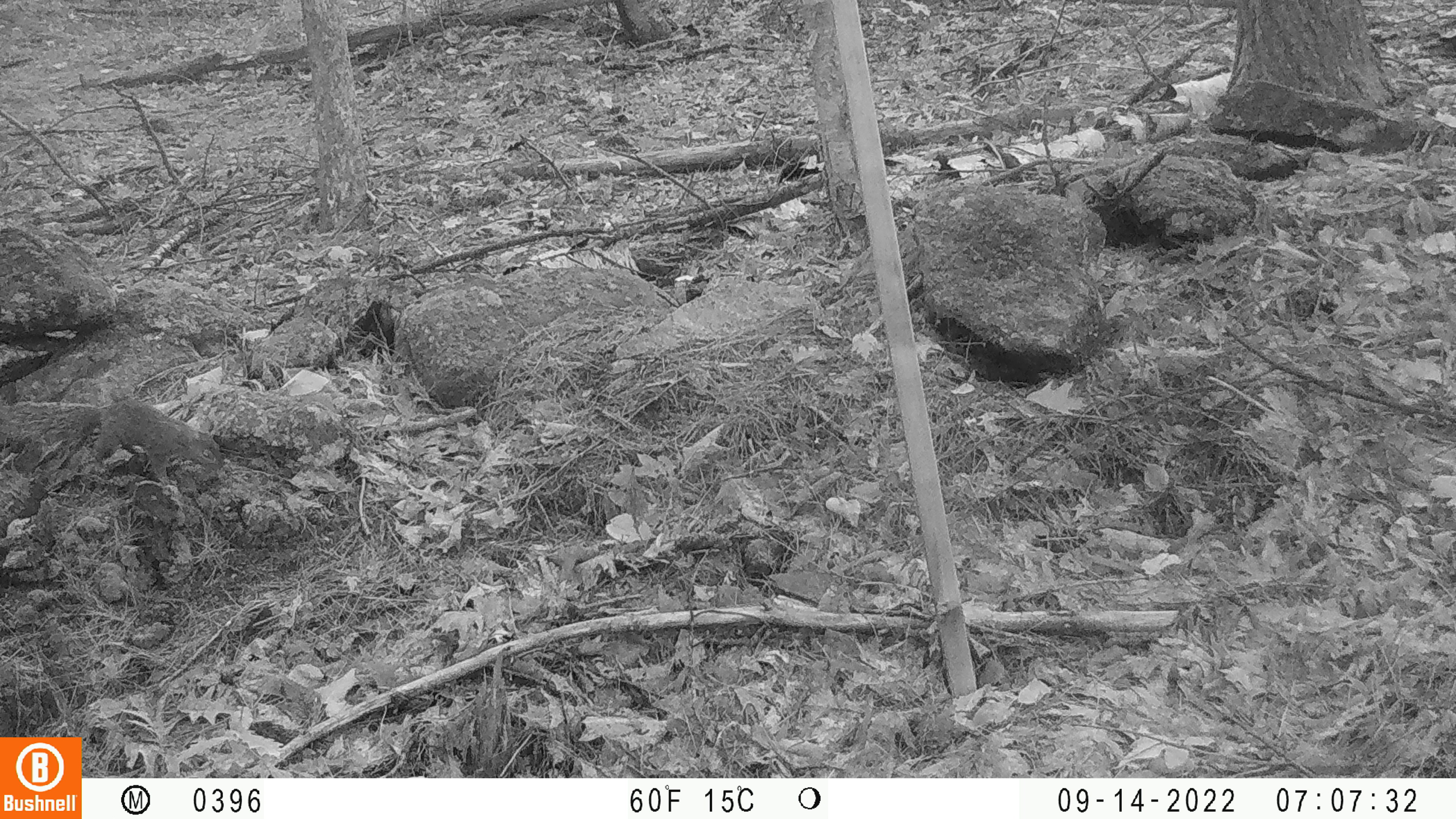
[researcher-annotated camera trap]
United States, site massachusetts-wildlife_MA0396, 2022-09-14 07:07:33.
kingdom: Animalia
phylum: Chordata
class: Mammalia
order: Rodentia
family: Sciuridae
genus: Sciurus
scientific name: Sciurus carolinensis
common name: gray squirrel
Gray squirrel (Sciurus carolinensis).